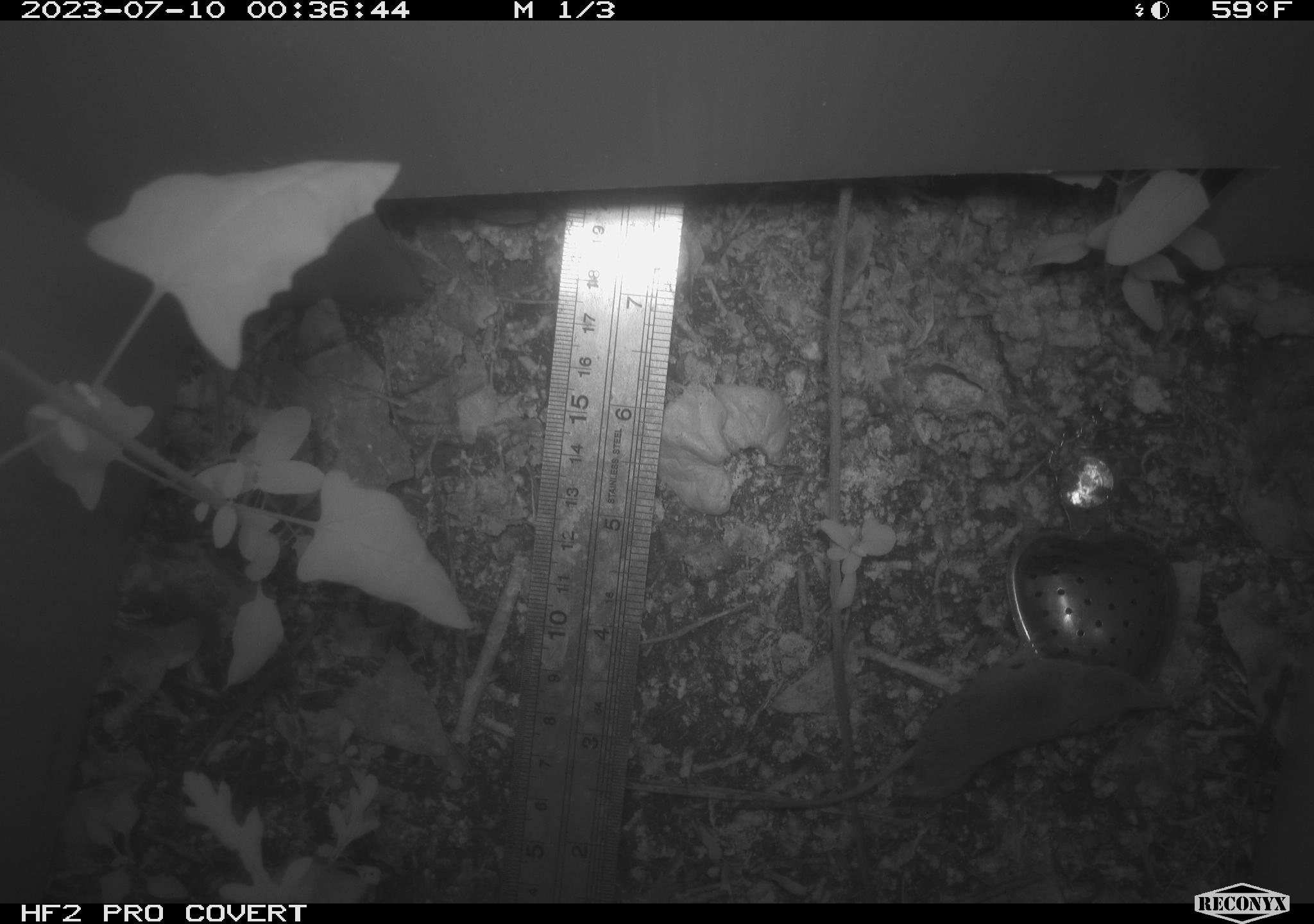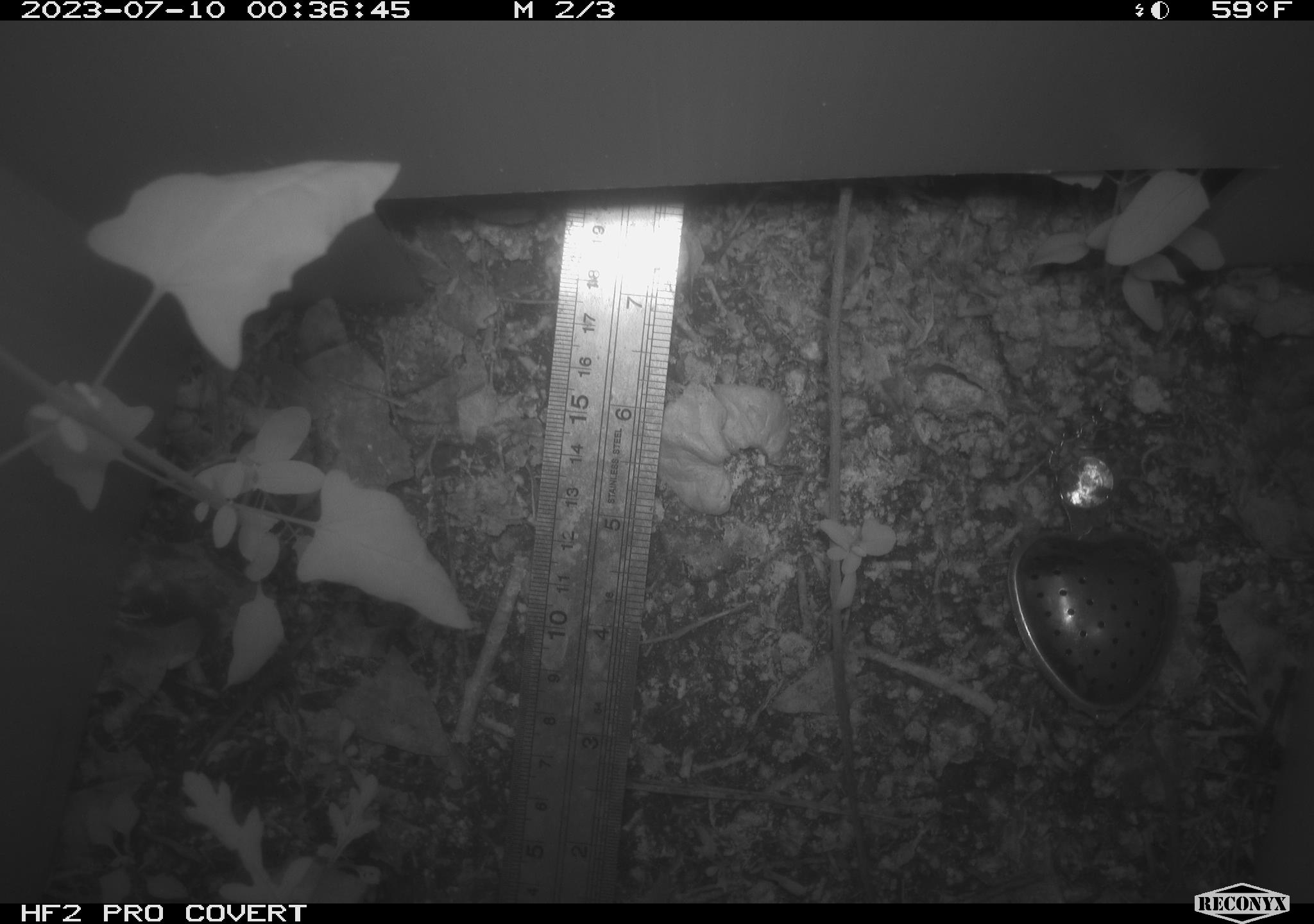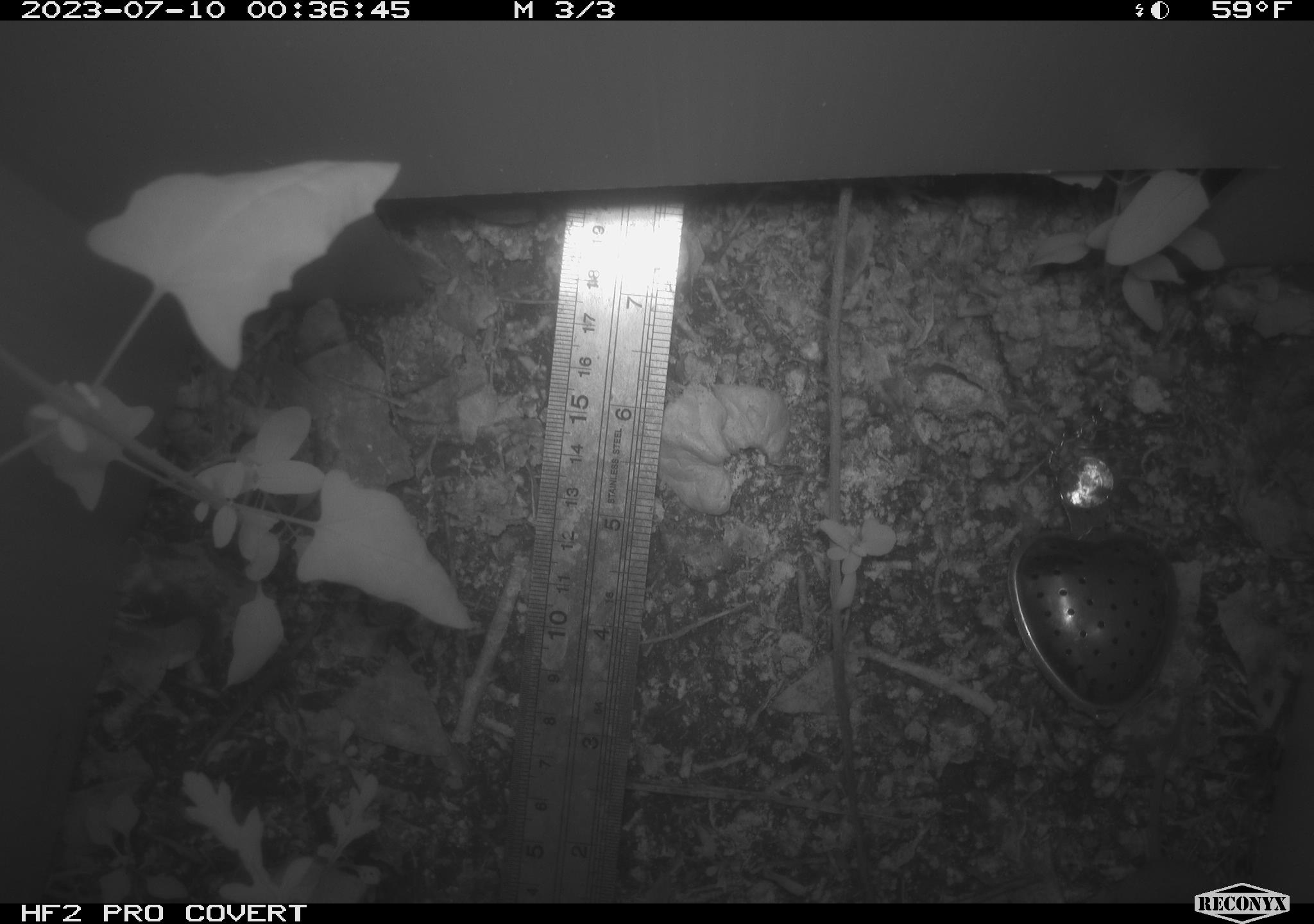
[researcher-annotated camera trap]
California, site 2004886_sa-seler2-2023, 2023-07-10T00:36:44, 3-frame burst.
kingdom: Animalia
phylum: Chordata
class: Mammalia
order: Eulipotyphla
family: Soricidae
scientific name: Soricidae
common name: shrews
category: soricidae family